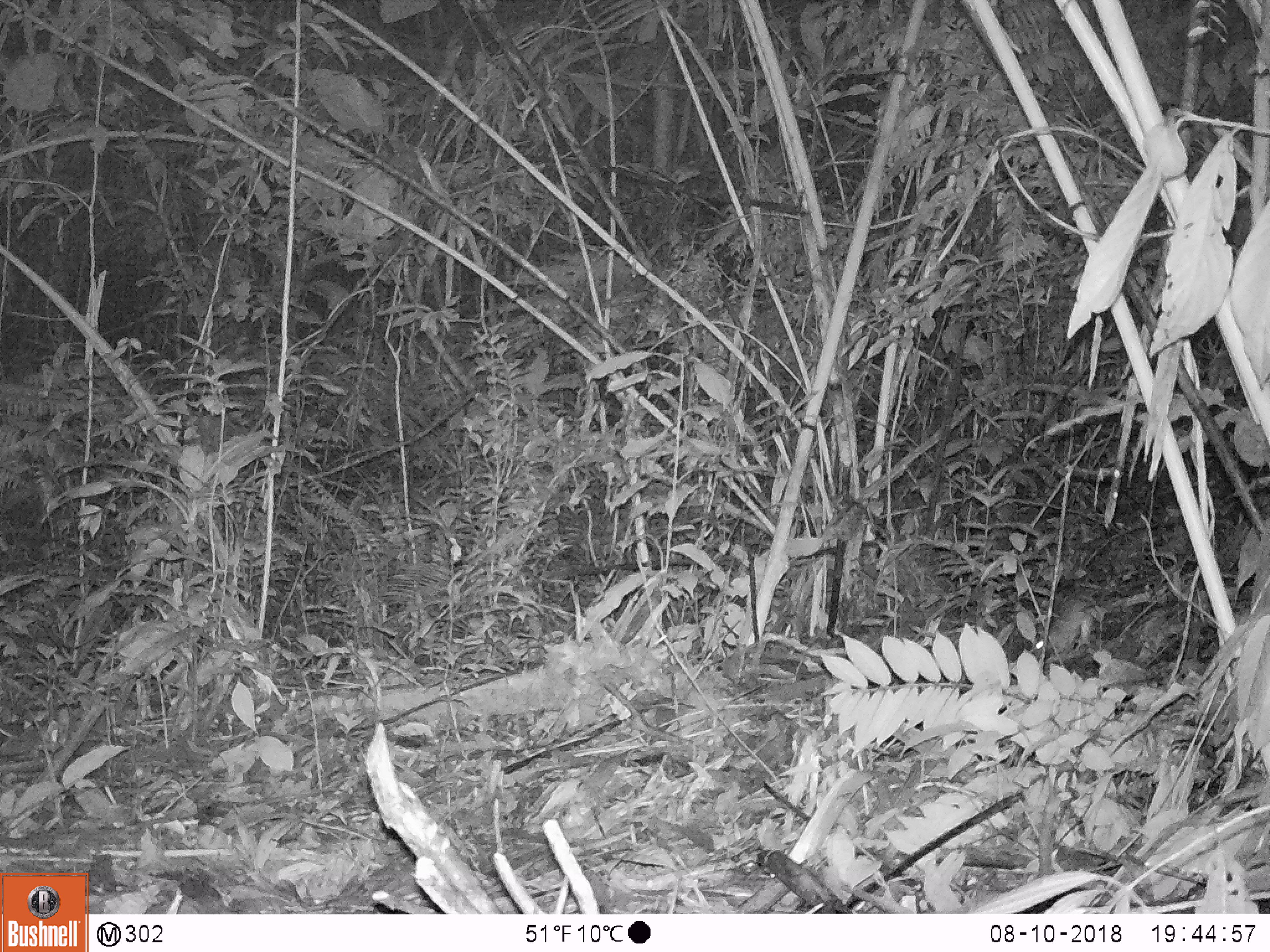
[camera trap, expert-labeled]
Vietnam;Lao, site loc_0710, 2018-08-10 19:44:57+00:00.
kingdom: Animalia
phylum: Chordata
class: Mammalia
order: Rodentia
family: Muridae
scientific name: Muridae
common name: old-world mice and rats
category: unidentified murid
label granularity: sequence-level